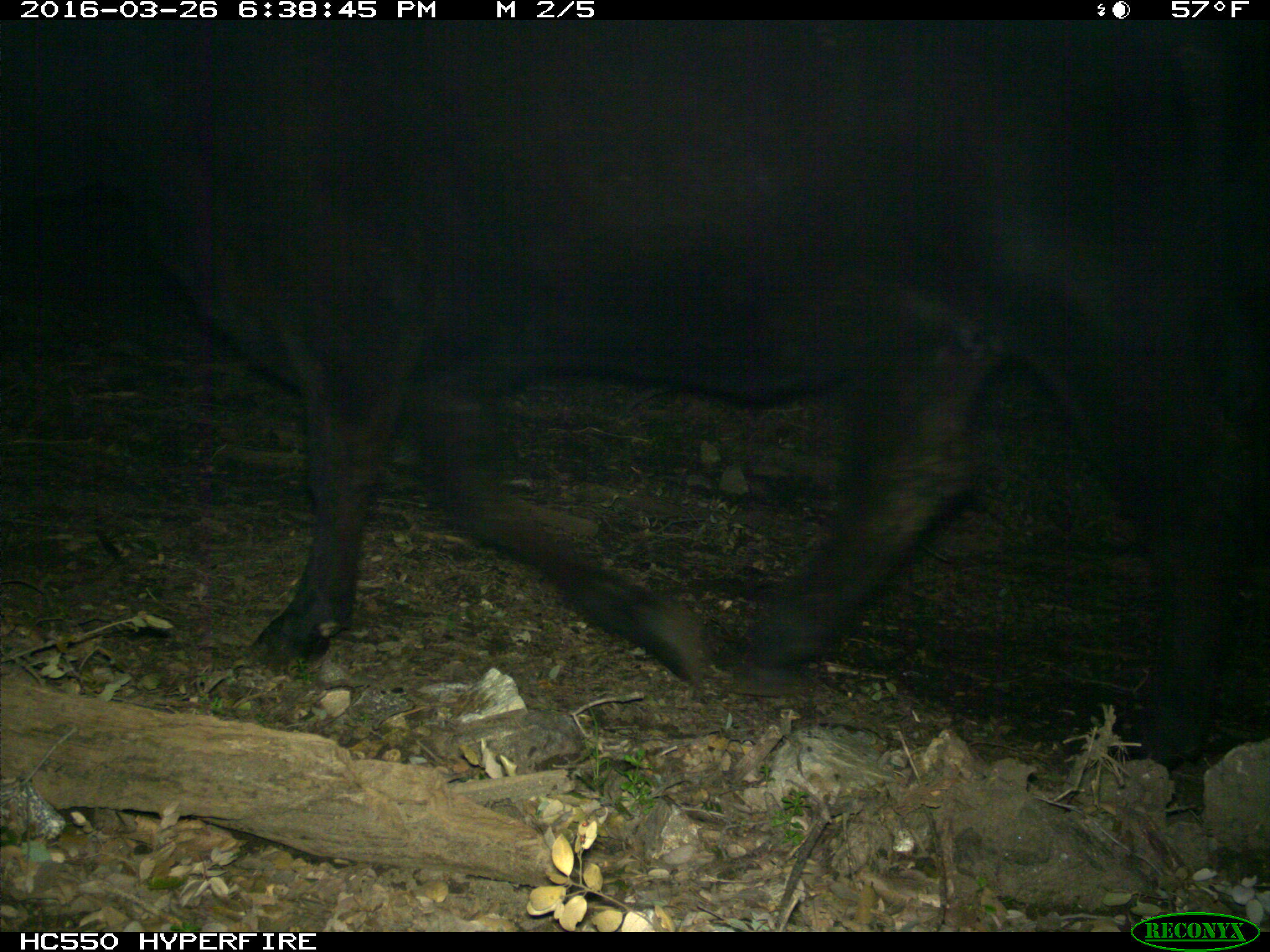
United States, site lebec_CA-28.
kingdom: Animalia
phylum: Chordata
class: Mammalia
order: Artiodactyla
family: Bovidae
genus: Bos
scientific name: Bos taurus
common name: domestic cow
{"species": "Bos taurus (domestic cow)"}